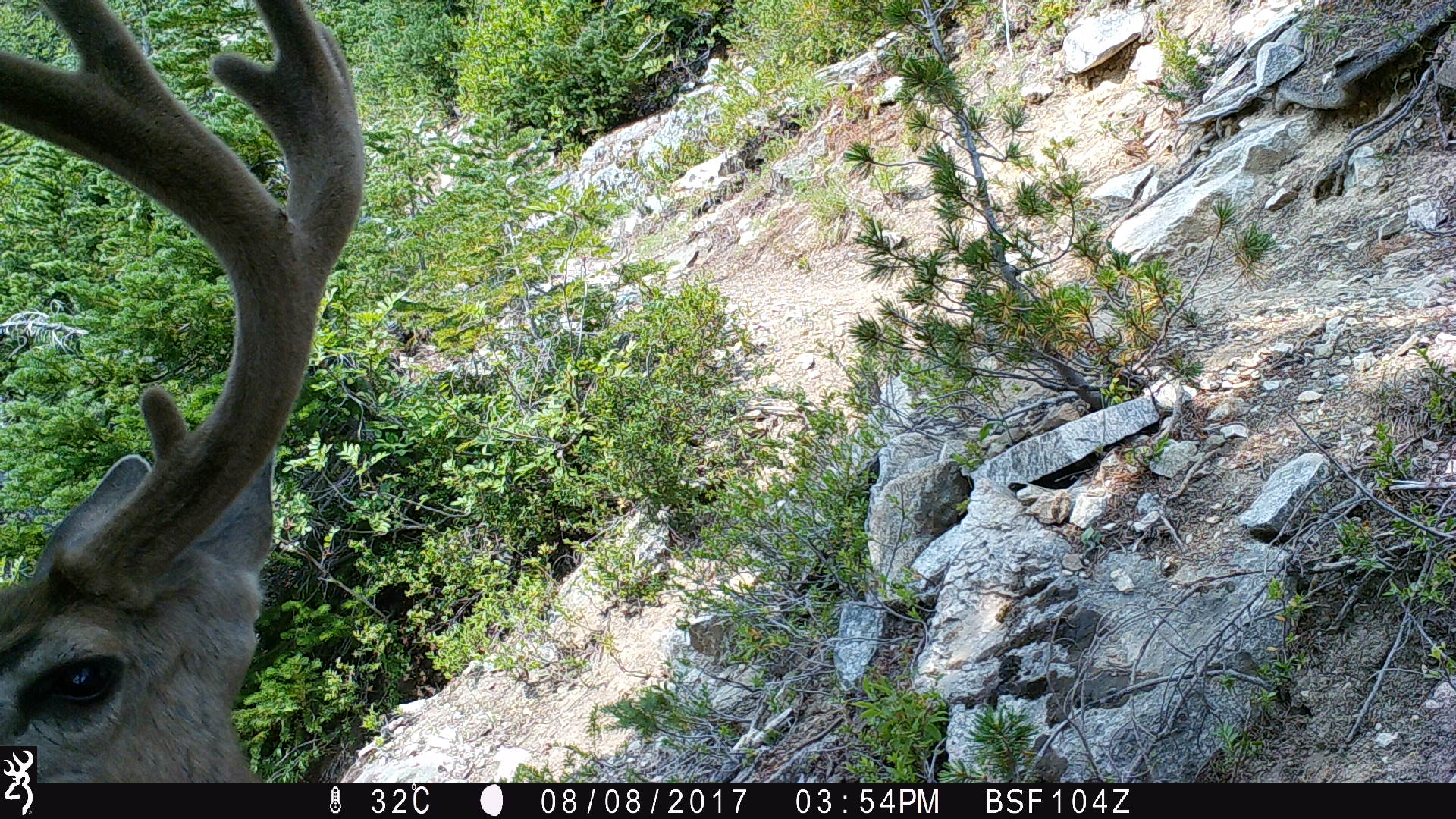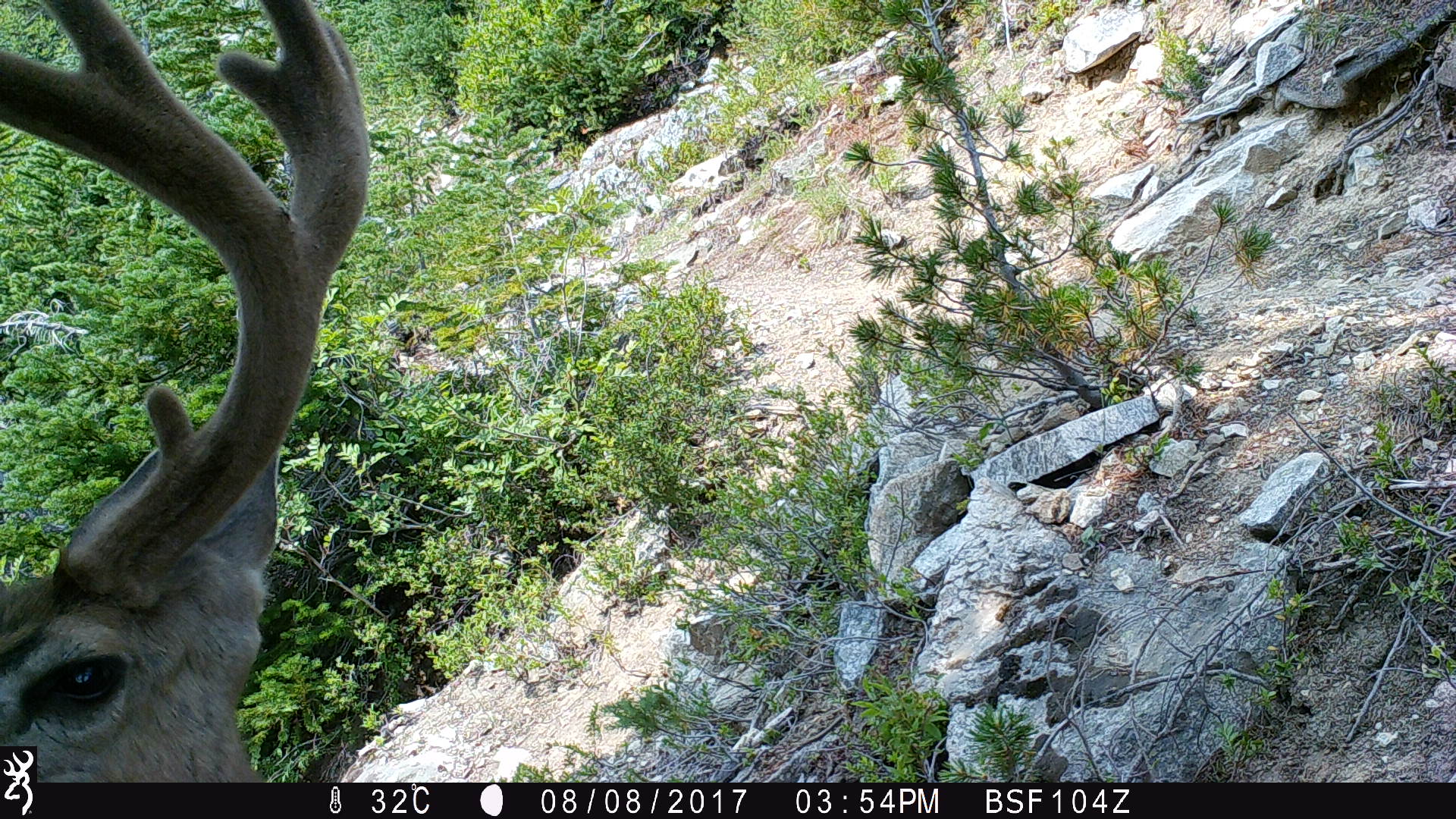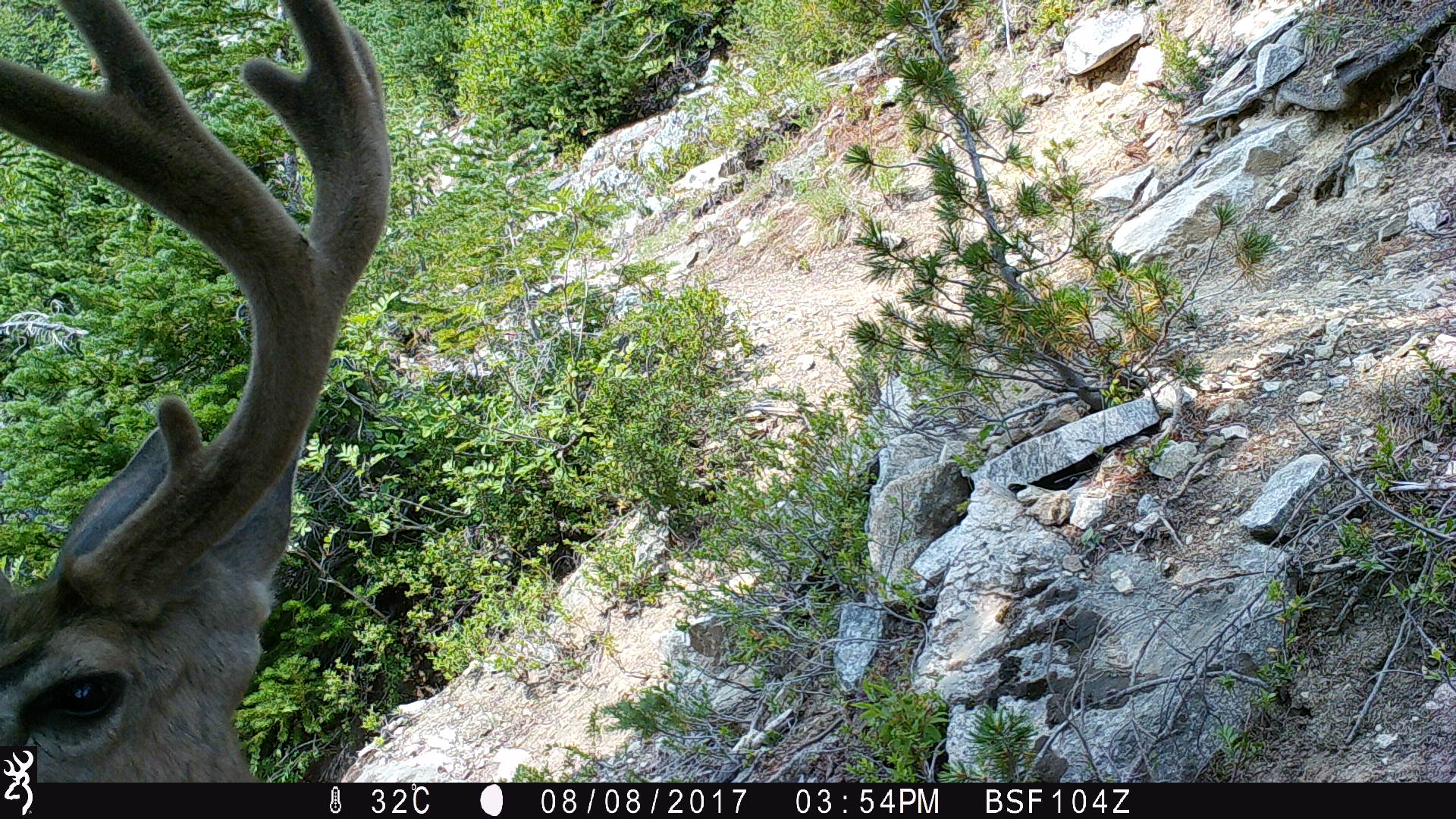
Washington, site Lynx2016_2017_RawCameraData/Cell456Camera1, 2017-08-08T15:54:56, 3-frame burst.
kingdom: Animalia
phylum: Chordata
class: Mammalia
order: Artiodactyla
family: Cervidae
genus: Odocoileus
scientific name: Odocoileus hemionus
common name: mule deer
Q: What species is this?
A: Odocoileus hemionus (mule deer).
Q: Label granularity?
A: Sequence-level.